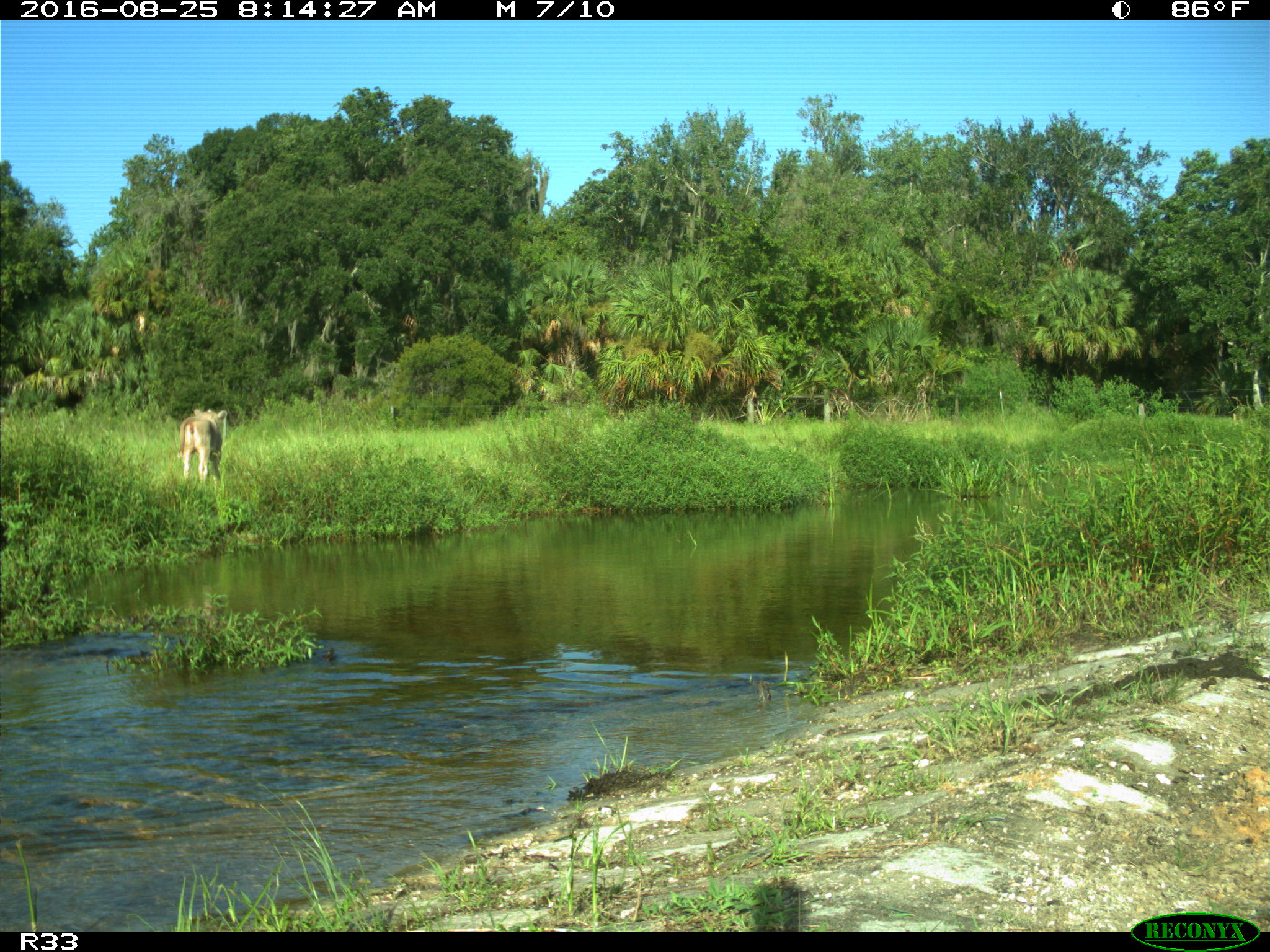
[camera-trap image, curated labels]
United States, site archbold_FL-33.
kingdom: Animalia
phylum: Chordata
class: Mammalia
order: Artiodactyla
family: Bovidae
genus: Bos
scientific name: Bos taurus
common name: domestic cow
Bos taurus (domestic cow).